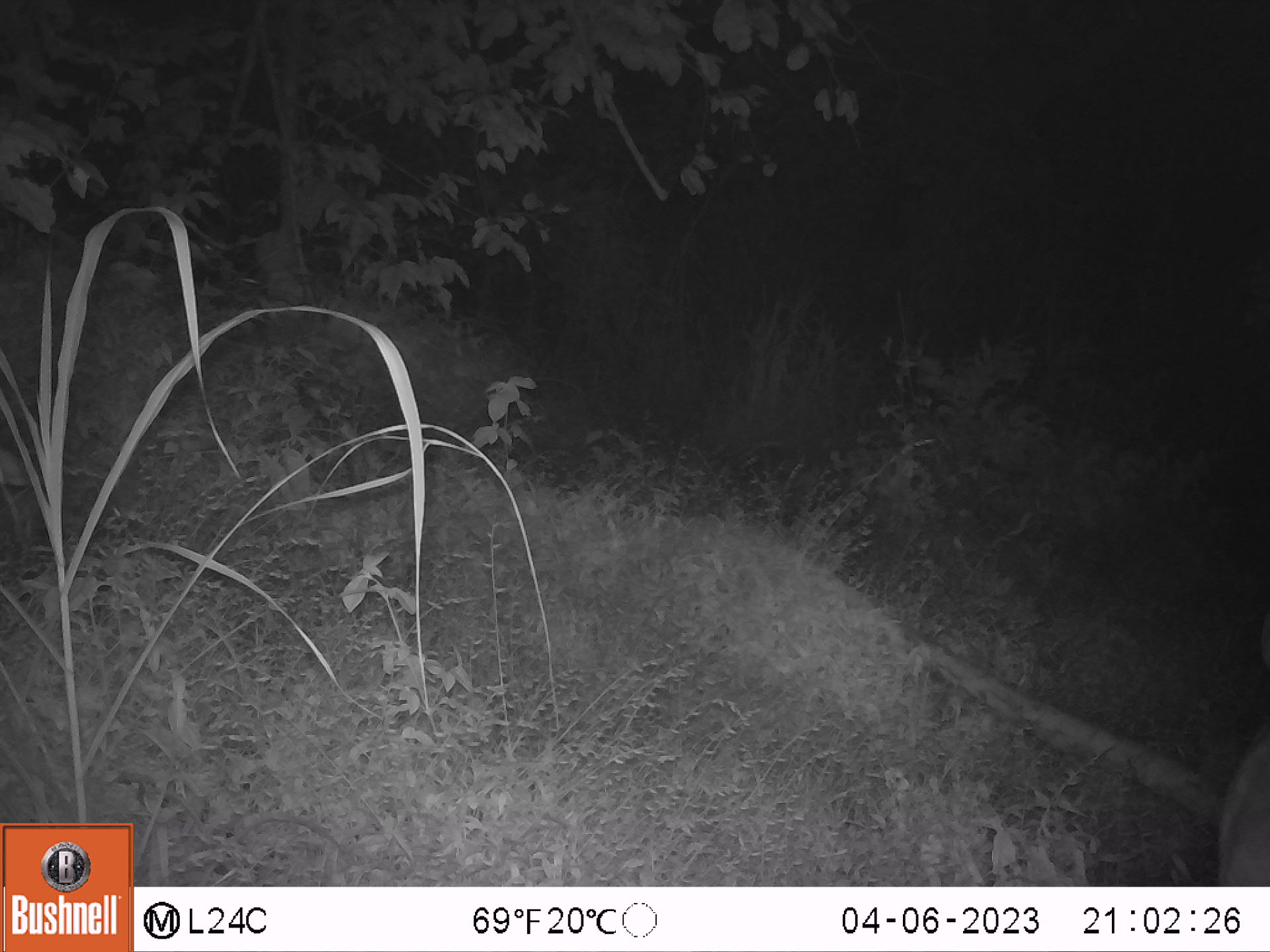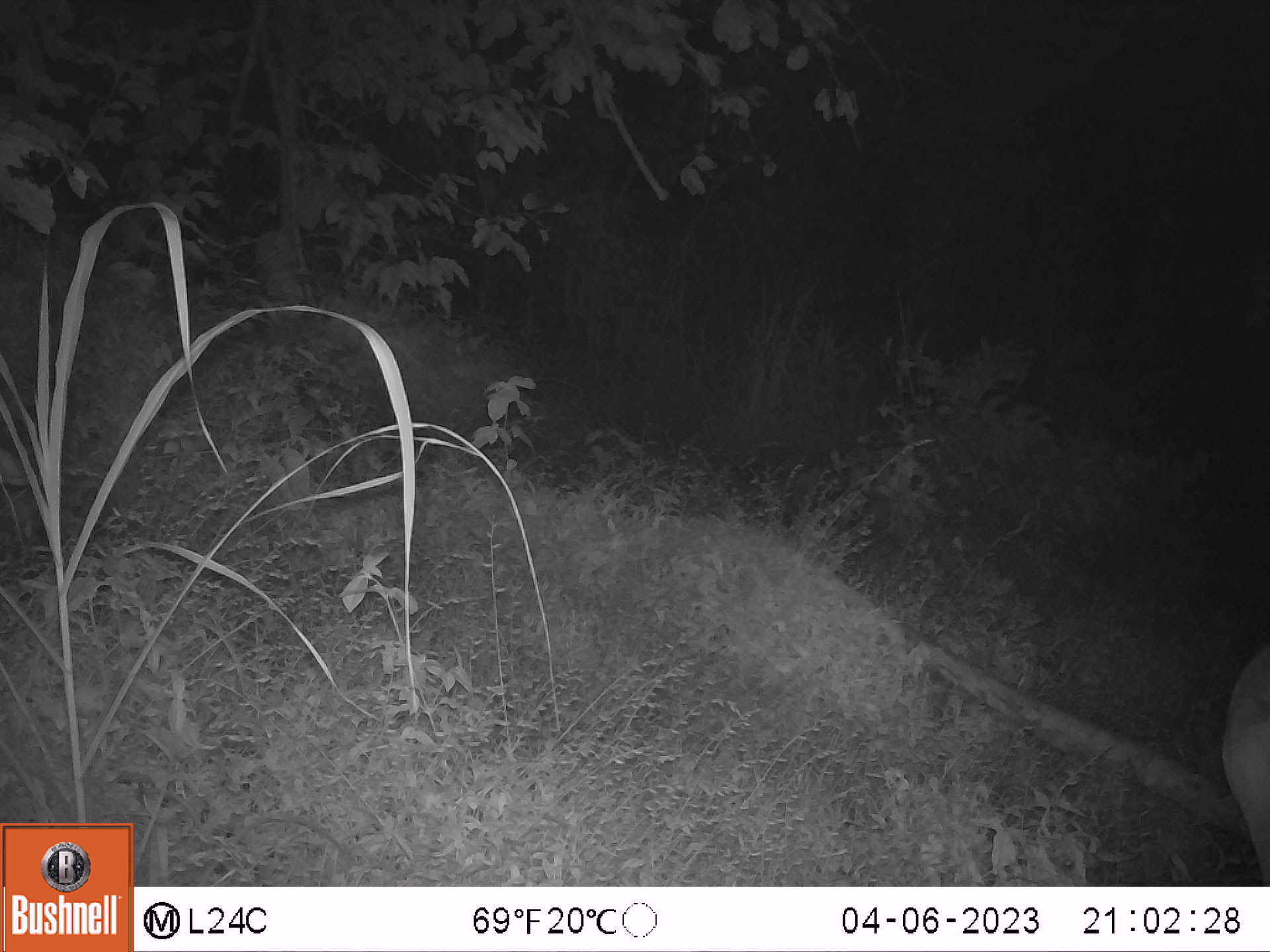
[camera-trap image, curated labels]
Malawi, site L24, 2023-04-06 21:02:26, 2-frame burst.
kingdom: Animalia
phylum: Chordata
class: Mammalia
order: Artiodactyla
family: Bovidae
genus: Tragelaphus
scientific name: Tragelaphus sylvaticus sylvaticus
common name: cape bushbuck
Cape bushbuck (Tragelaphus sylvaticus sylvaticus), count 1.